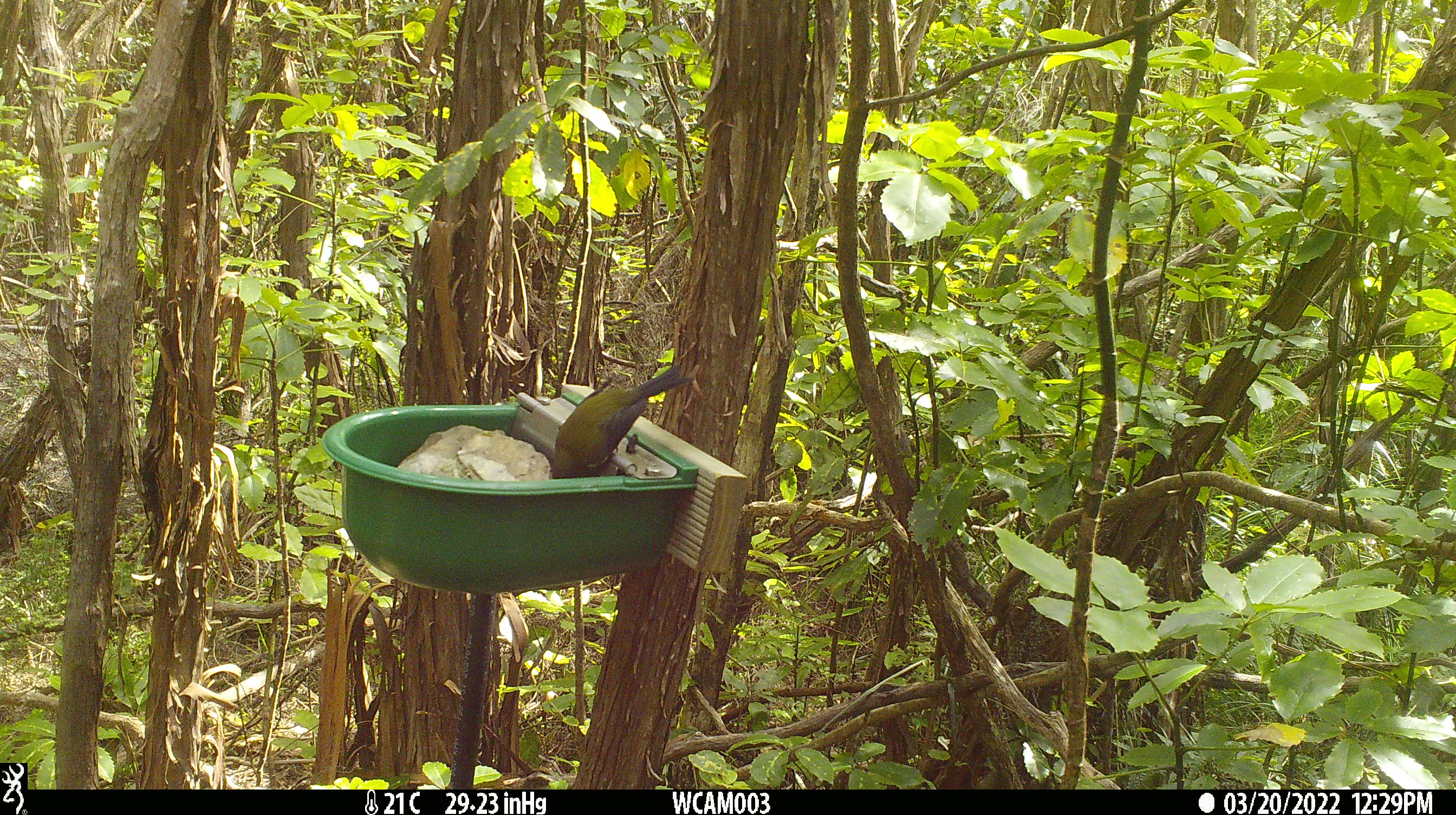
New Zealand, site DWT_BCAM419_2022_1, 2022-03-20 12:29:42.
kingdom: Animalia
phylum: Chordata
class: Aves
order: Passeriformes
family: Meliphagidae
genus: Anthornis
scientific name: Anthornis melanura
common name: new zealand bellbird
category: bellbird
Bellbird (new zealand bellbird) (Anthornis melanura).